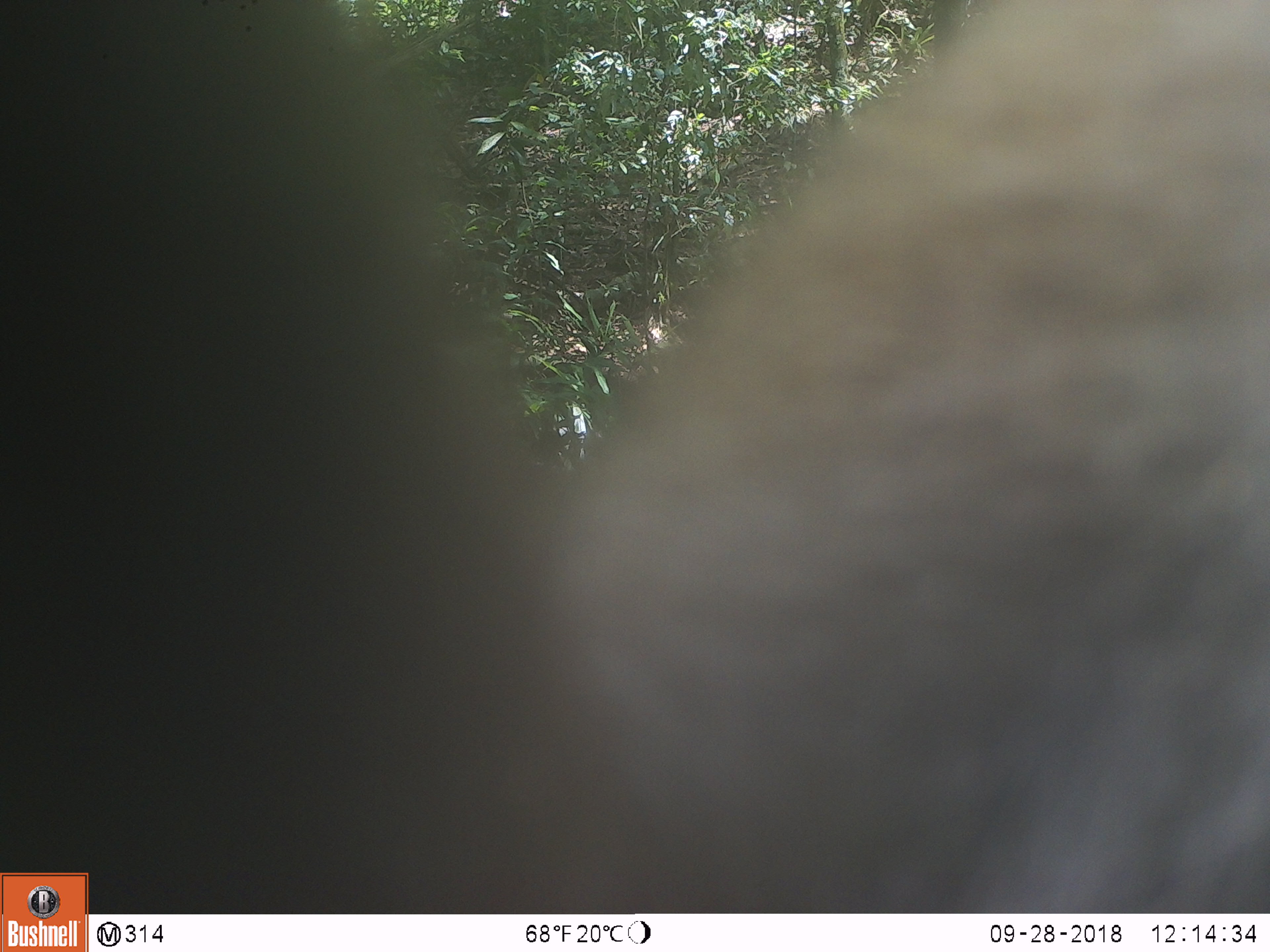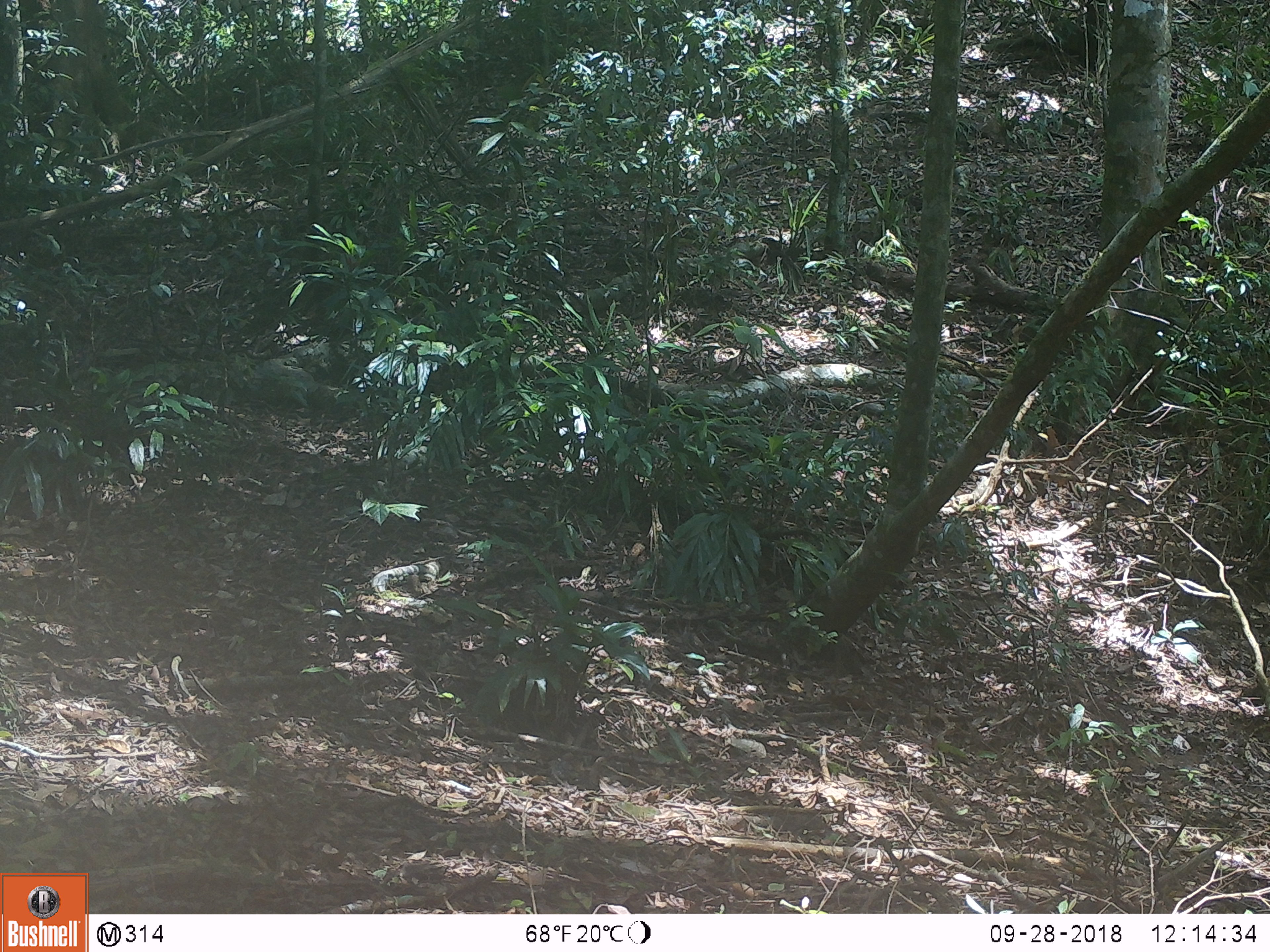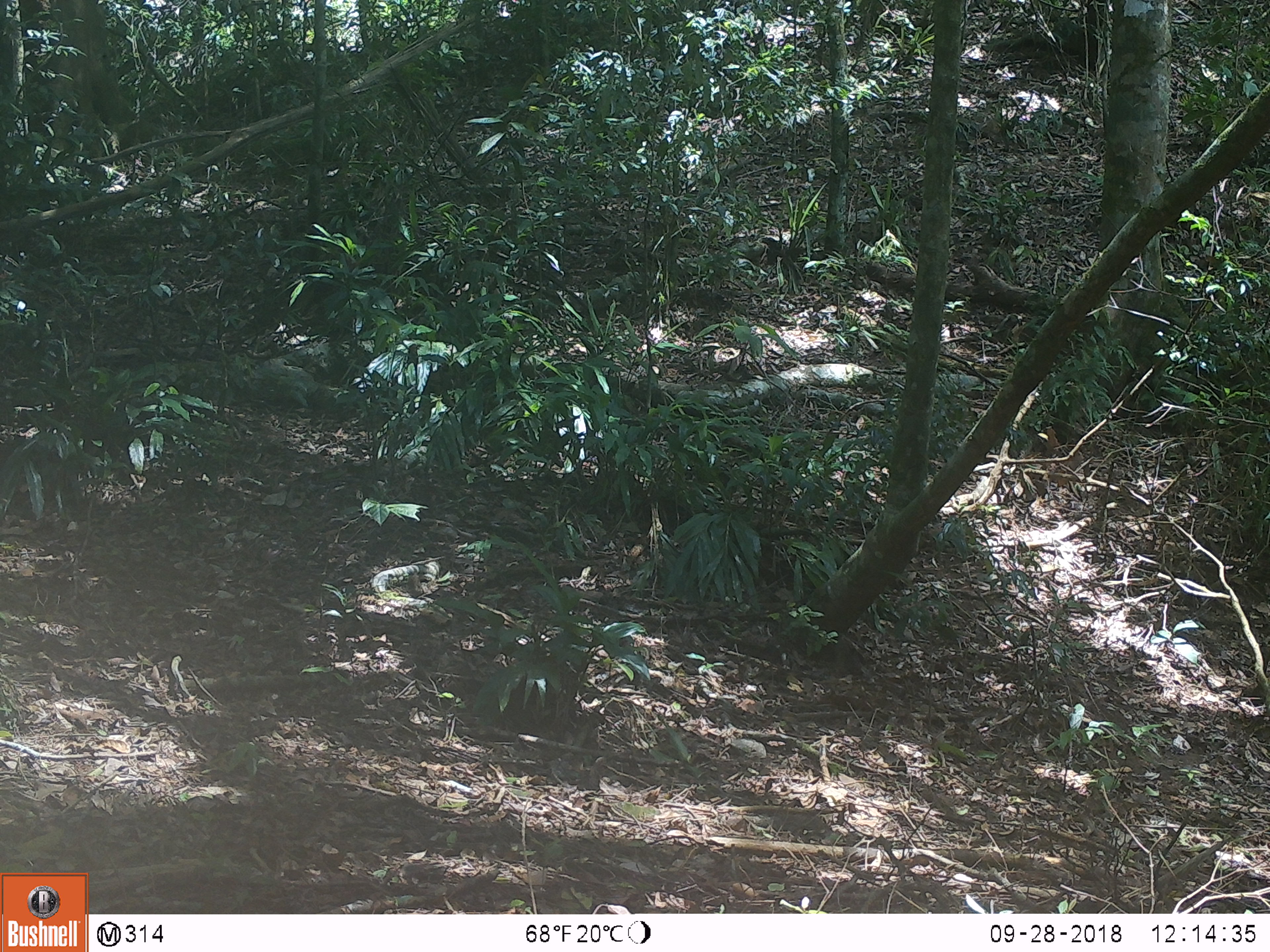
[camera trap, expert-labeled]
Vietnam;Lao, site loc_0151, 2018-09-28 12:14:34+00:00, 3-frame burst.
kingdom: Animalia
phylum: Chordata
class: Mammalia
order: Primates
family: Cercopithecidae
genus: Macaca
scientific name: Macaca nemestrina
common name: pig-tailed macaque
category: pig tailed macaque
Pig tailed macaque (pig-tailed macaque) (Macaca nemestrina). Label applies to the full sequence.